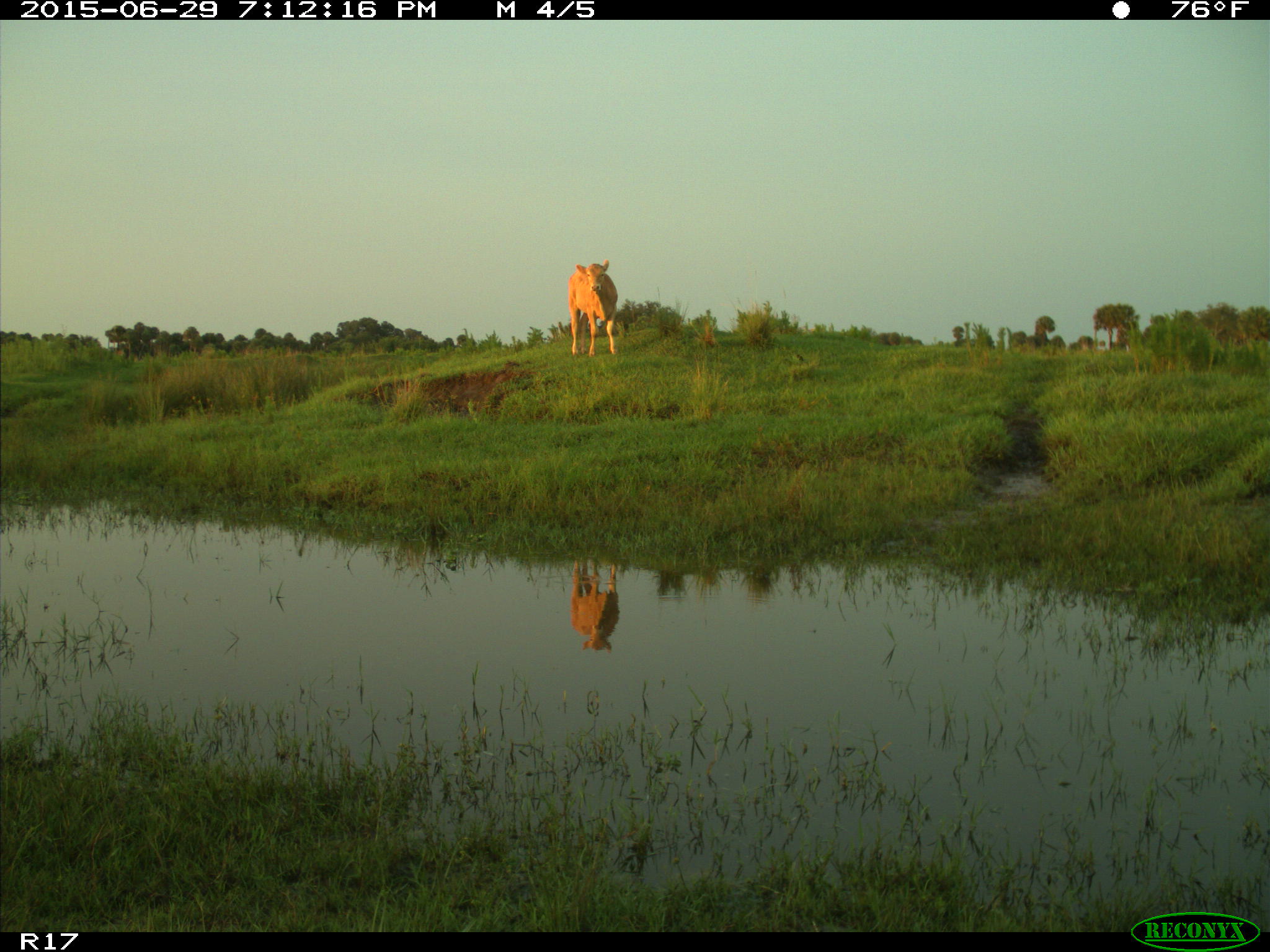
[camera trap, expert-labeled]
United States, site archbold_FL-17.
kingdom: Animalia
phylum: Chordata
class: Mammalia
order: Artiodactyla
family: Bovidae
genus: Bos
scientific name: Bos taurus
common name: domestic cow